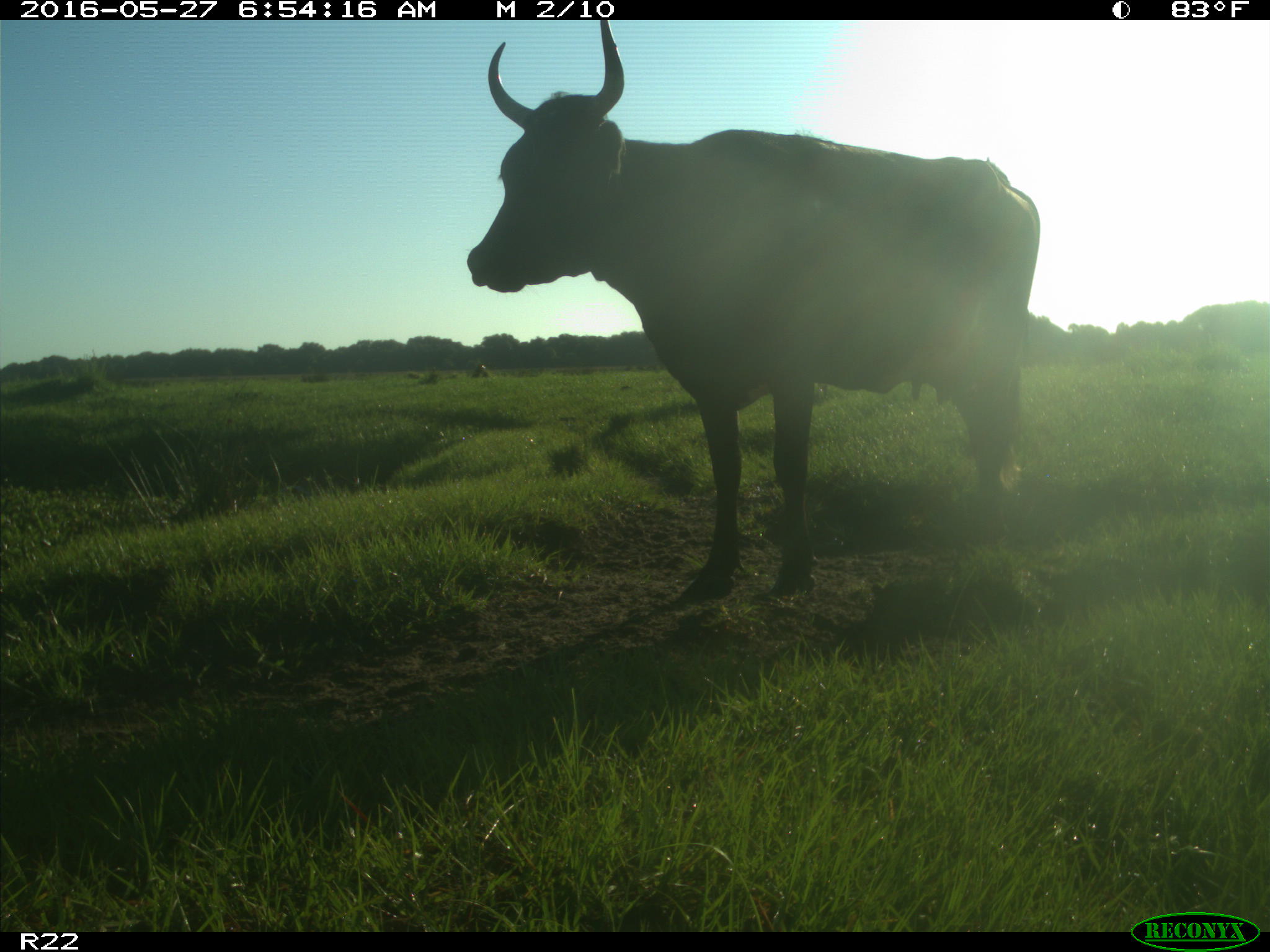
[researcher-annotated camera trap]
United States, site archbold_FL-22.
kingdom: Animalia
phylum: Chordata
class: Mammalia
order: Artiodactyla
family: Bovidae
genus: Bos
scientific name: Bos taurus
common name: domestic cow